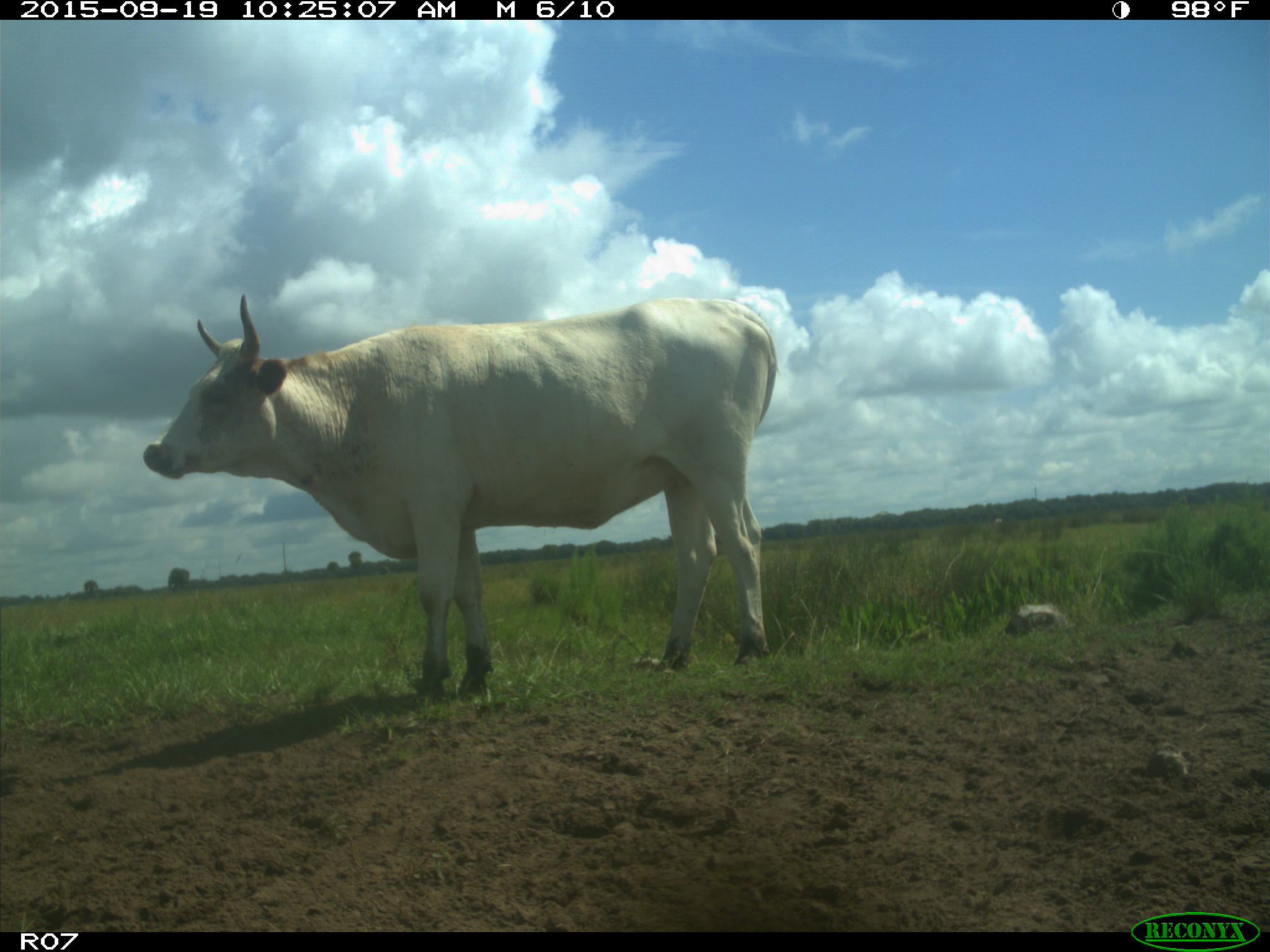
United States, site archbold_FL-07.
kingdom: Animalia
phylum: Chordata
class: Mammalia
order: Artiodactyla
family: Bovidae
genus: Bos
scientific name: Bos taurus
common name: domestic cow